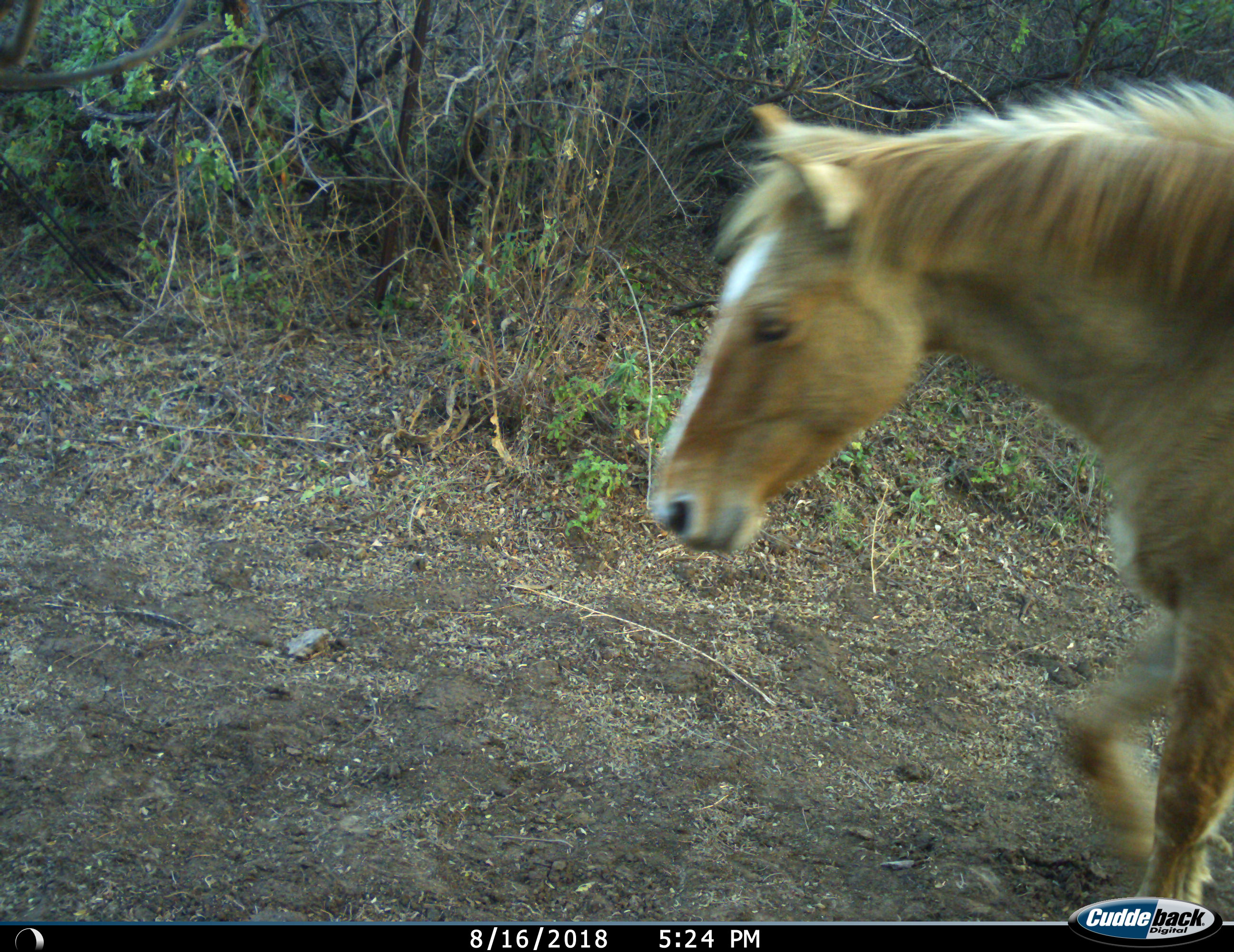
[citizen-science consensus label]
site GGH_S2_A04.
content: unidentified animal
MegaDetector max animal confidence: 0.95